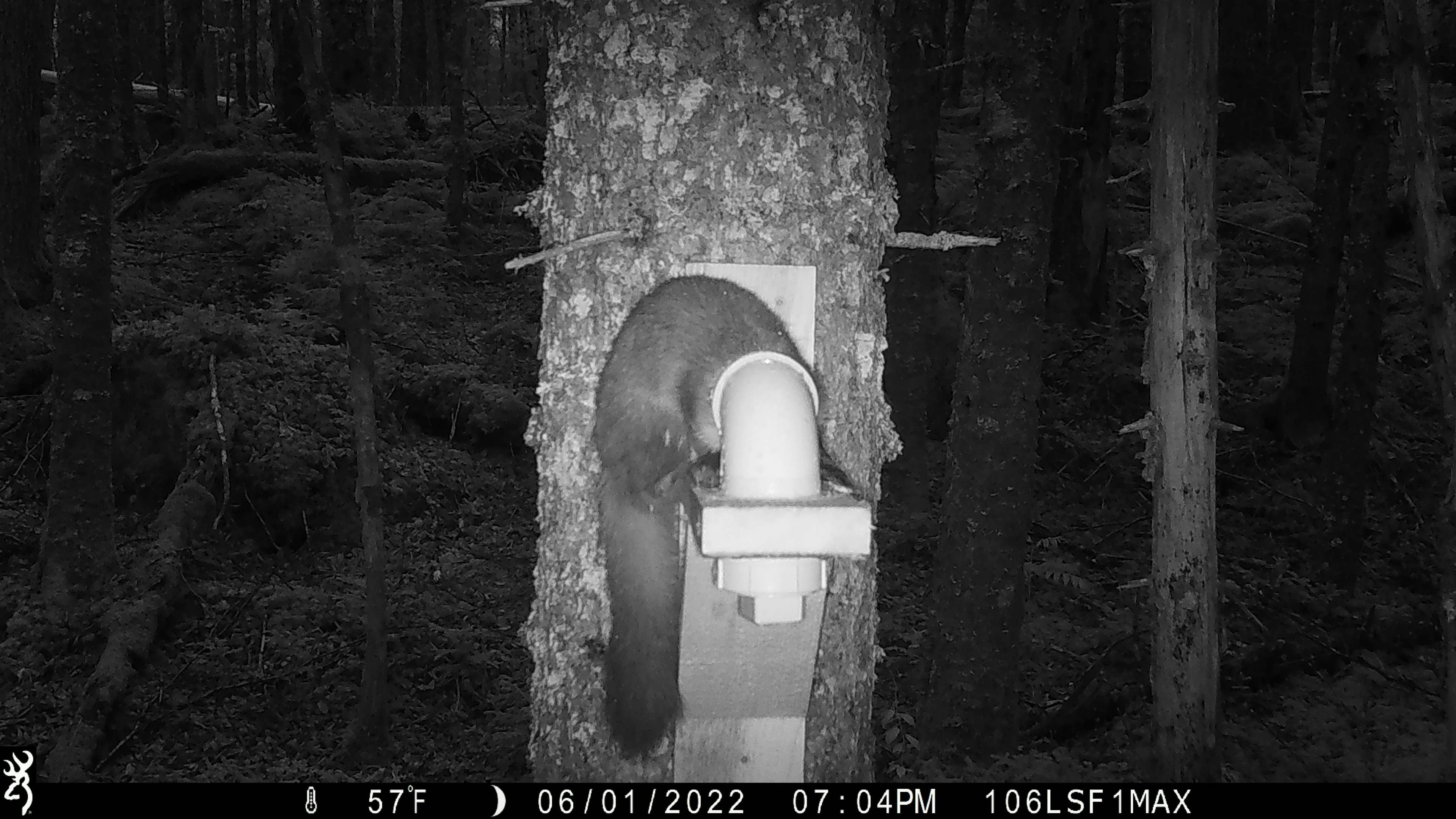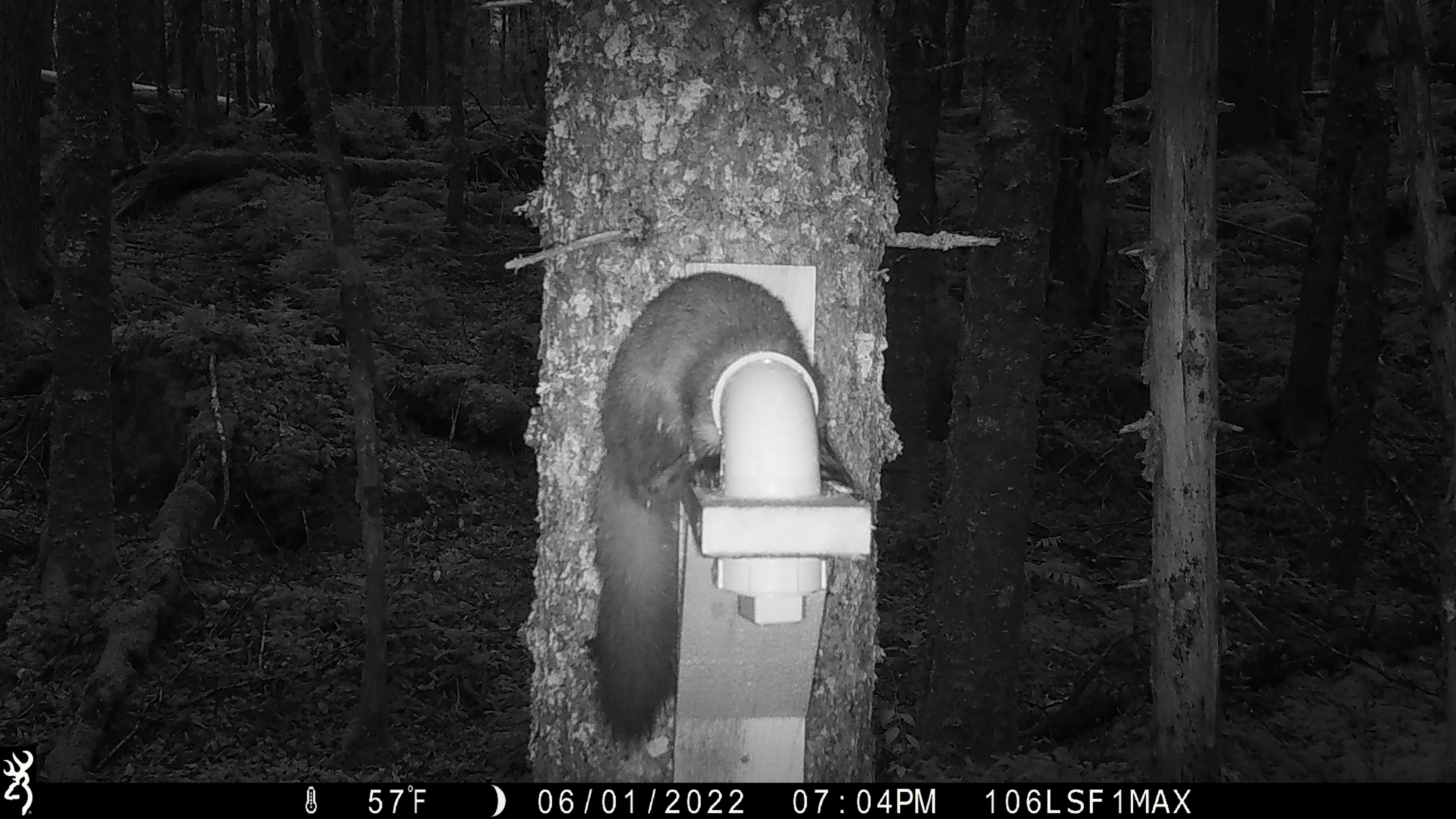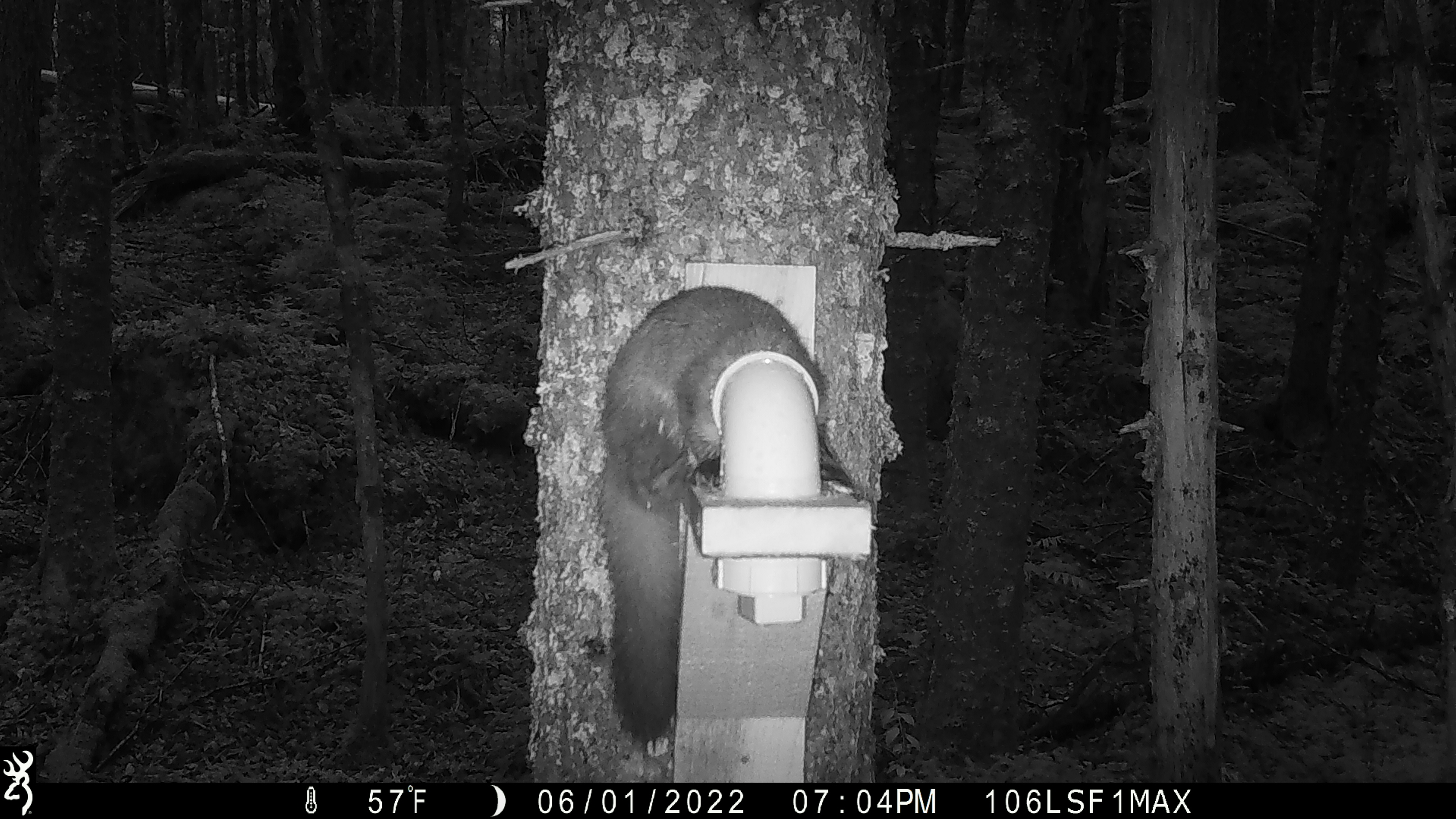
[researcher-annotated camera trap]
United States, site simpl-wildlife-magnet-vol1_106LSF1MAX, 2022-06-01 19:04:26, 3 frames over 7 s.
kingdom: Animalia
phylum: Chordata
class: Mammalia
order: Carnivora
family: Mustelidae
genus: Martes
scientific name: Martes americana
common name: american marten